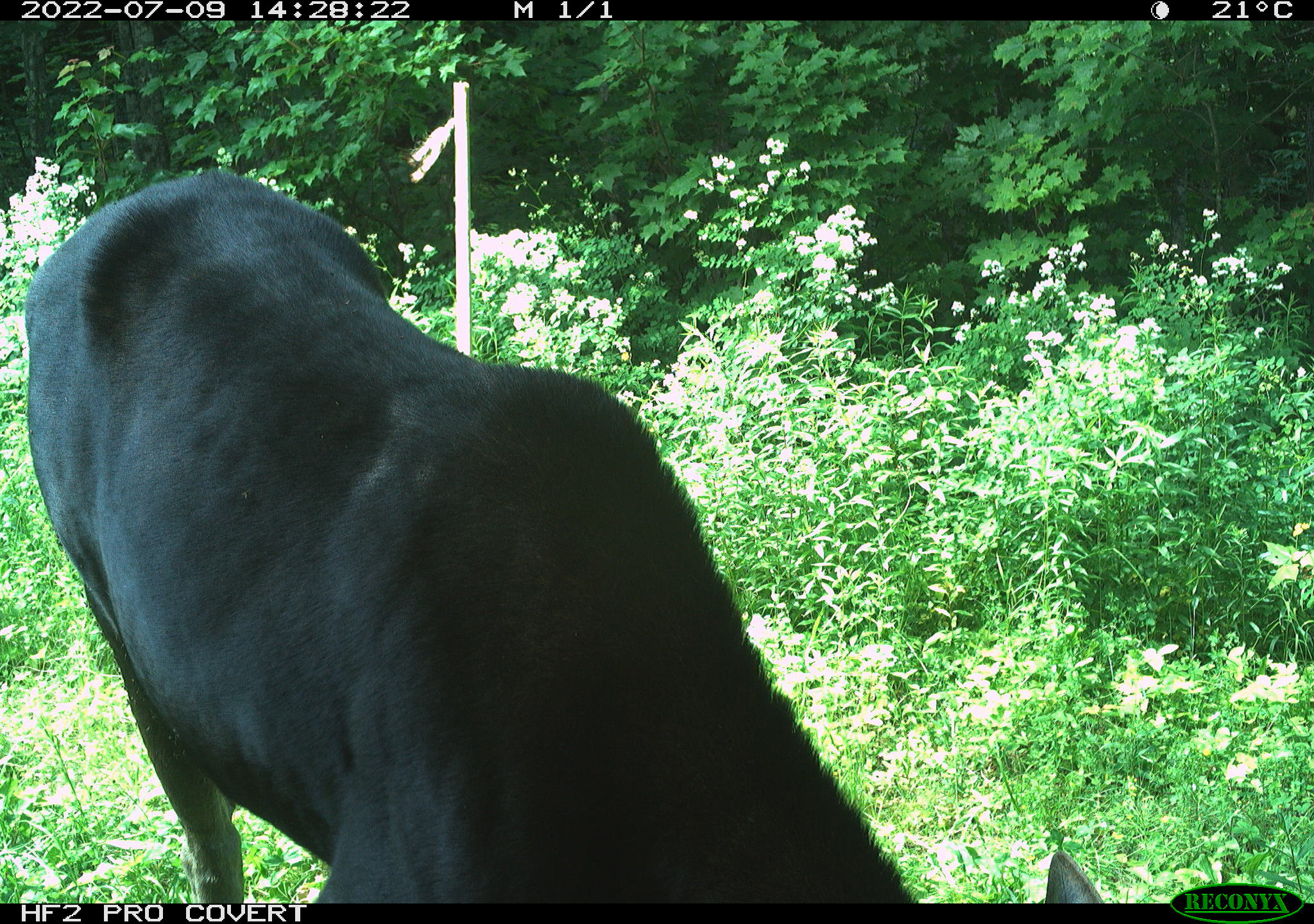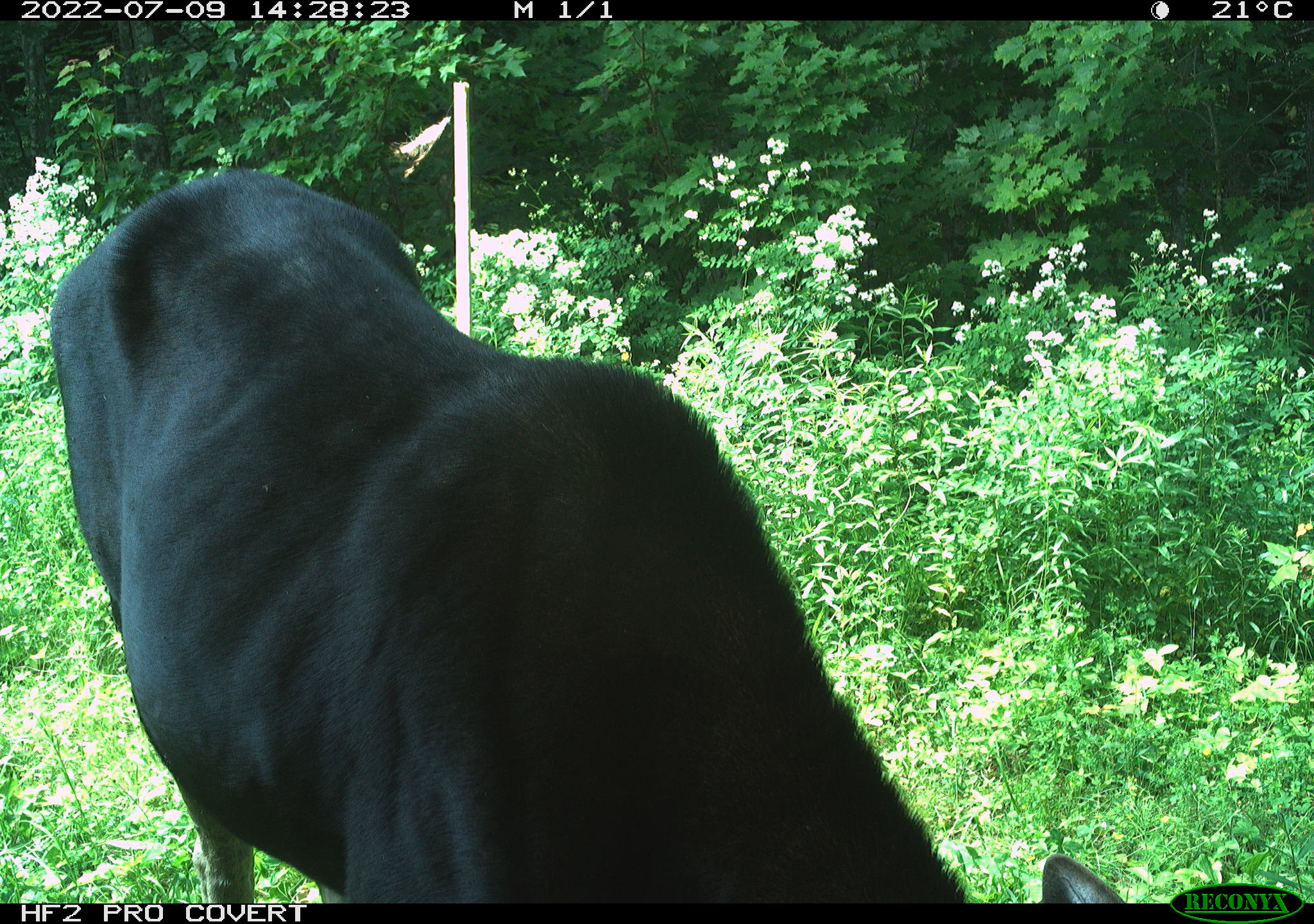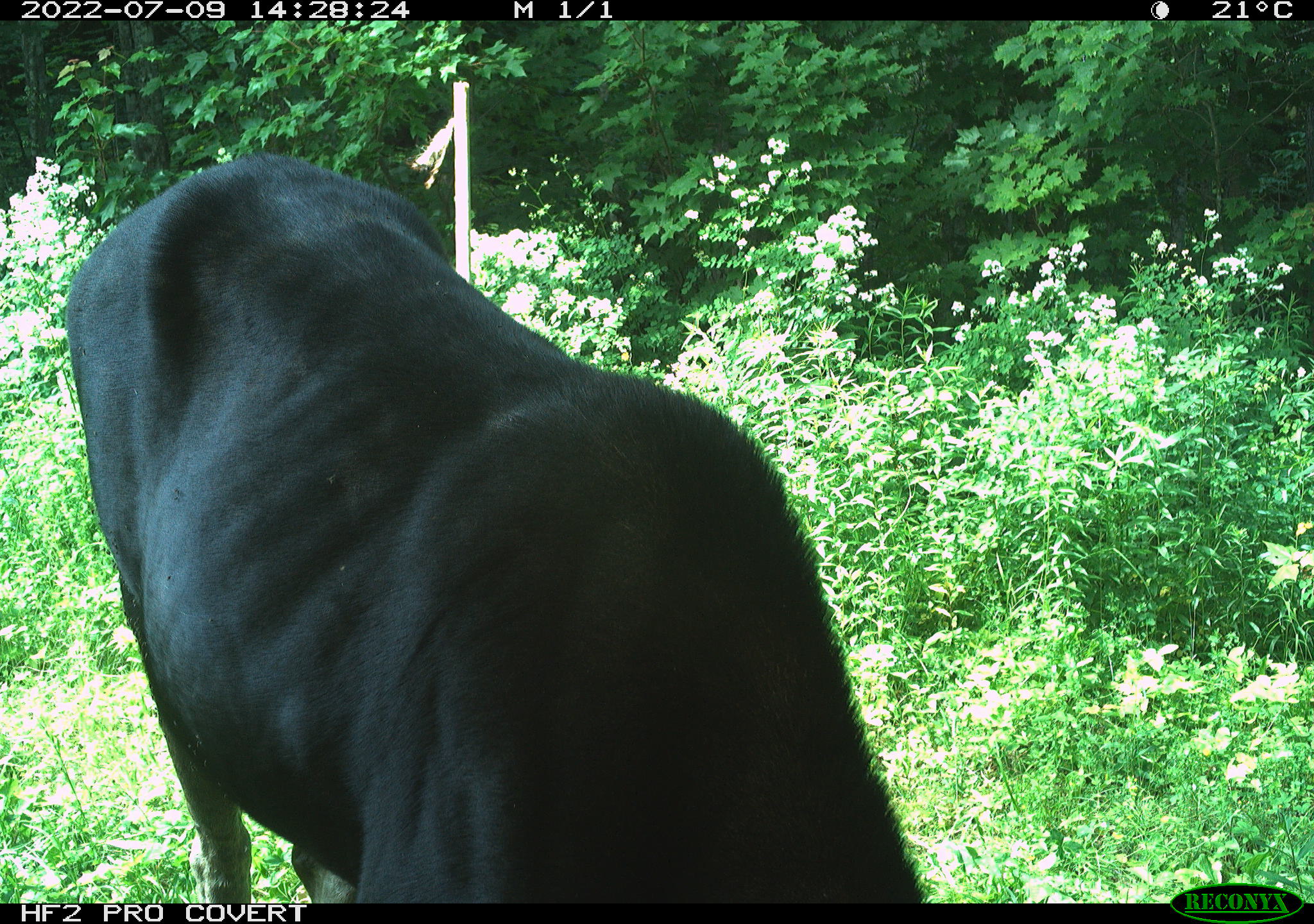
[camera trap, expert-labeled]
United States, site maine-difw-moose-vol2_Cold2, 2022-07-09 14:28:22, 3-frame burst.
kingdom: Animalia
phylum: Chordata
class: Mammalia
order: Artiodactyla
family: Cervidae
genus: Alces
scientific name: Alces alces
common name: moose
Moose (Alces alces).